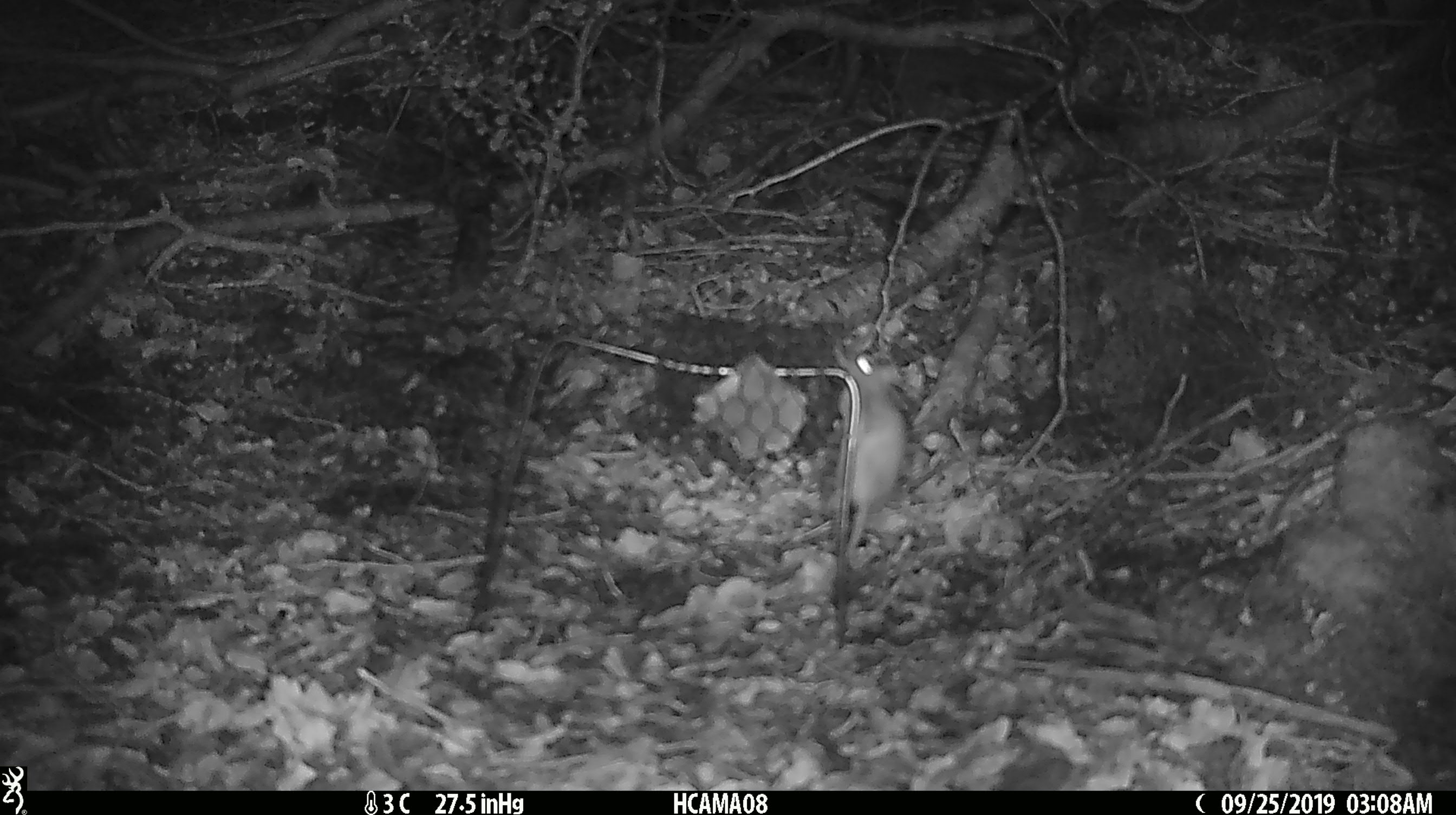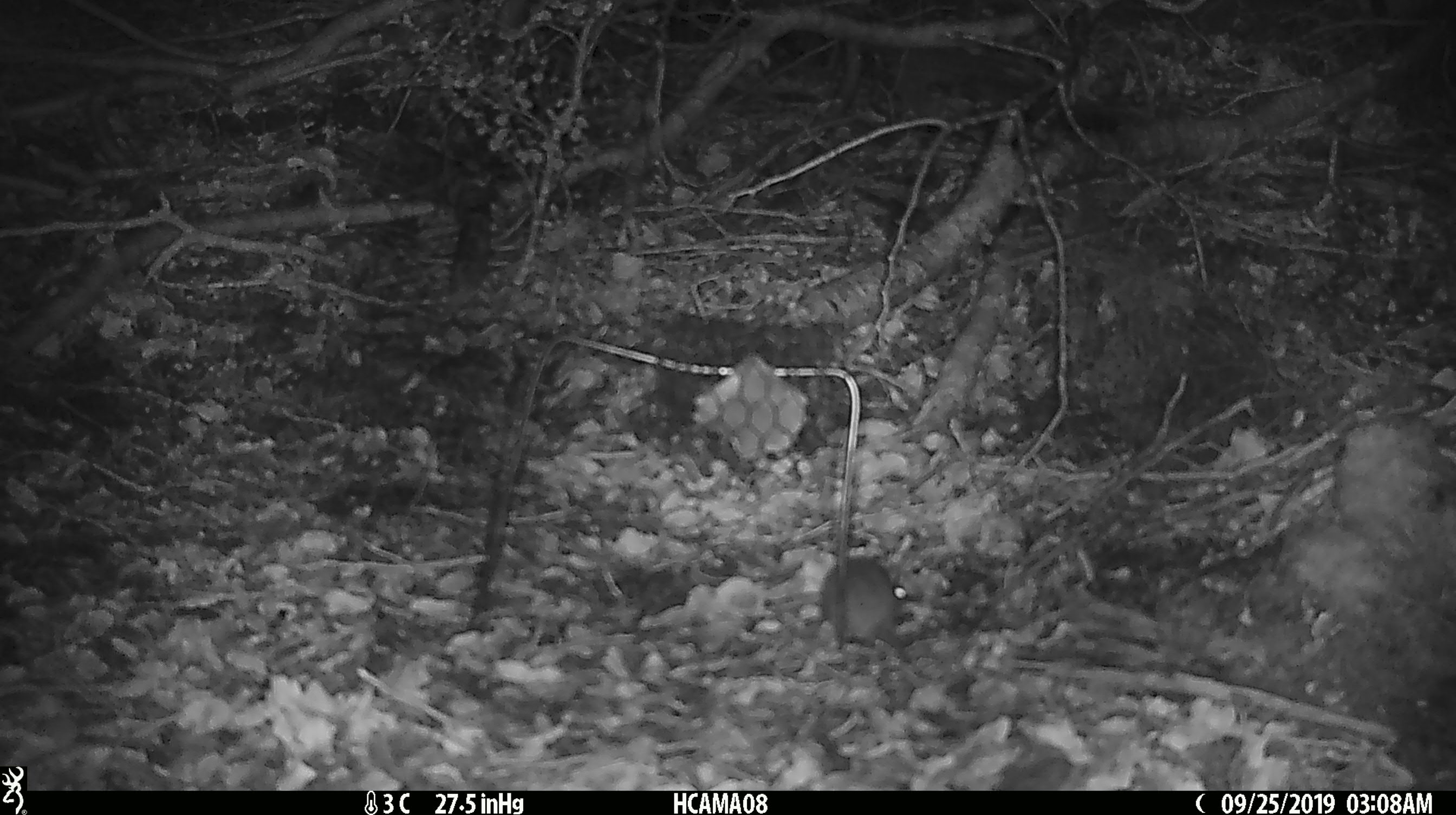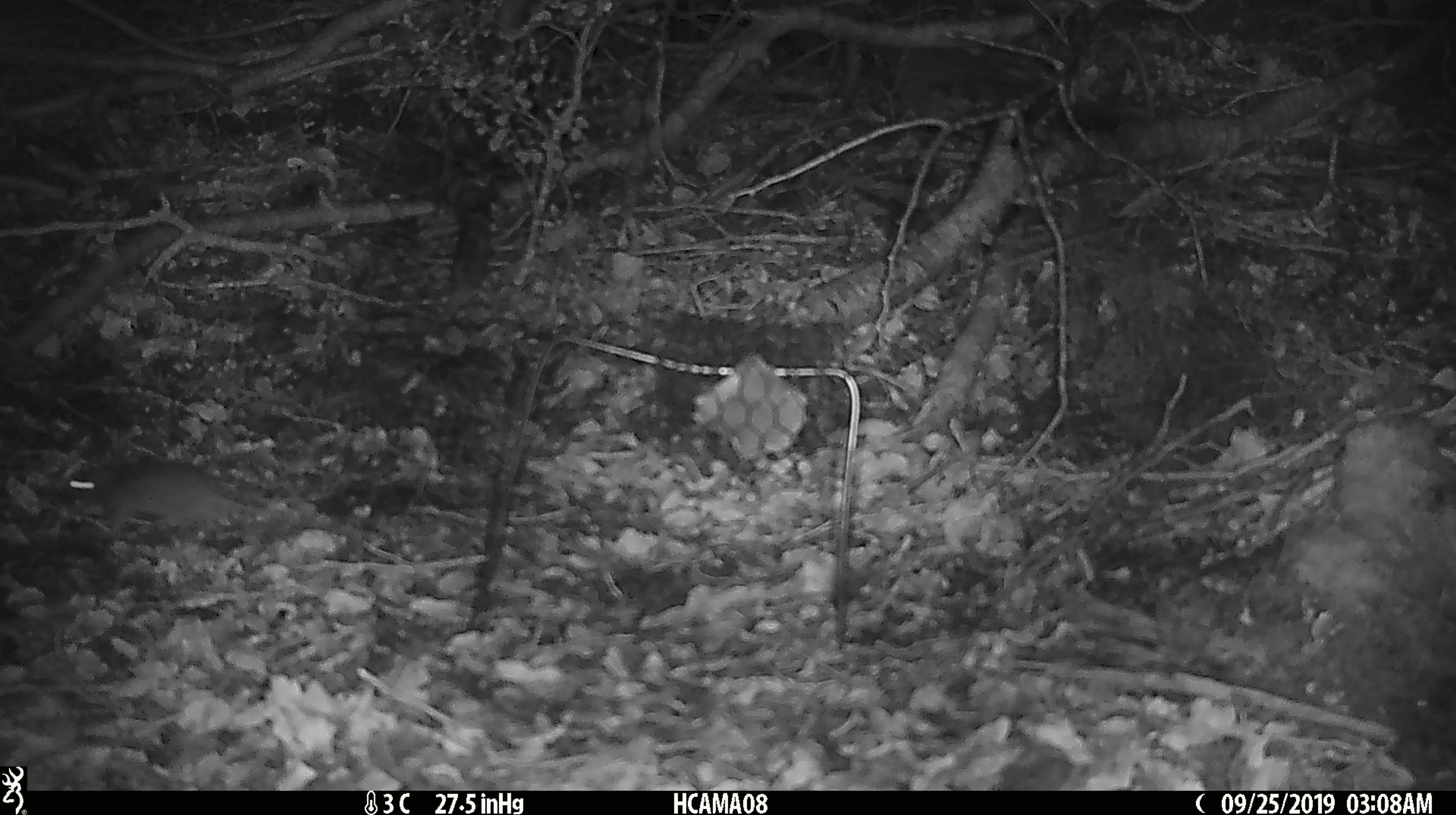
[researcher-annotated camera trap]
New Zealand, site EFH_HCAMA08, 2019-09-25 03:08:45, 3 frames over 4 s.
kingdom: Animalia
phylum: Chordata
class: Mammalia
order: Rodentia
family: Muridae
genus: Mus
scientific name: Mus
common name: mouse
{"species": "mouse (Mus)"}